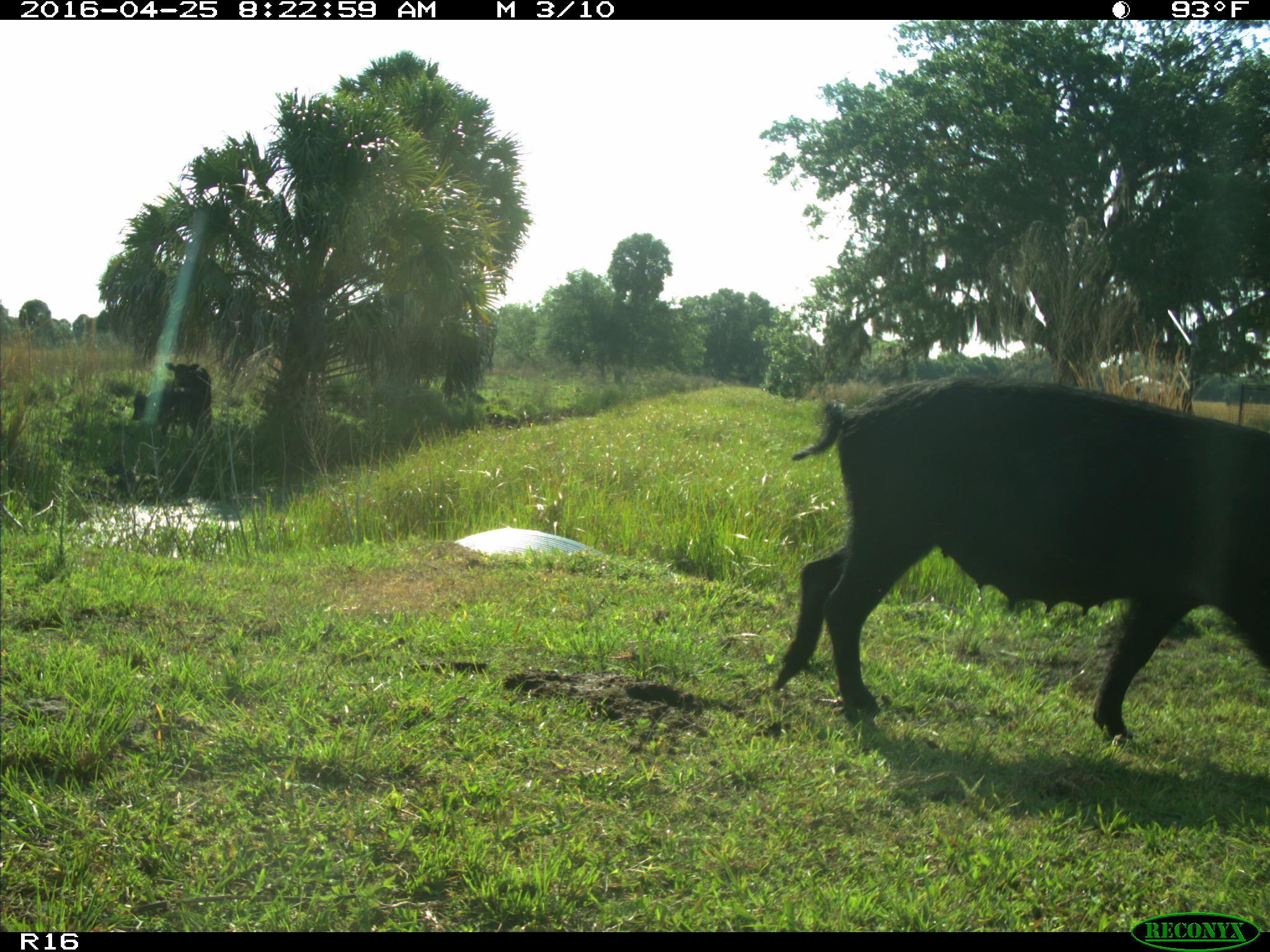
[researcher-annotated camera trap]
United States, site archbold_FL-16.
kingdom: Animalia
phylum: Chordata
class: Mammalia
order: Artiodactyla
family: Suidae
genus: Sus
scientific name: Sus scrofa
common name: wild boar